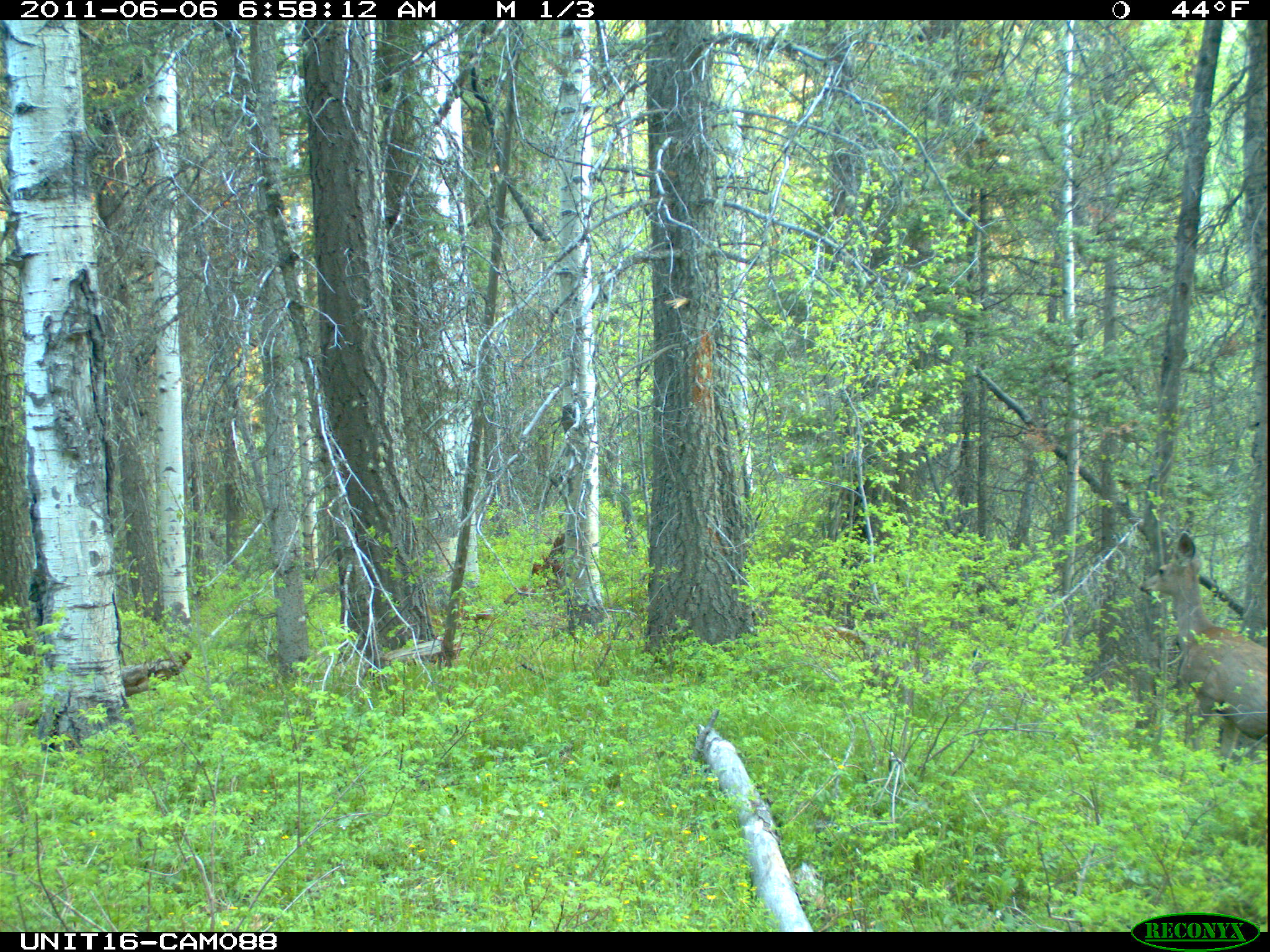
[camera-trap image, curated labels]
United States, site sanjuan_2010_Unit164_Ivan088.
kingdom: Animalia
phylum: Chordata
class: Mammalia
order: Artiodactyla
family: Cervidae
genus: Odocoileus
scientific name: Odocoileus hemionus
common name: mule deer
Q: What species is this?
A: Odocoileus hemionus (mule deer).